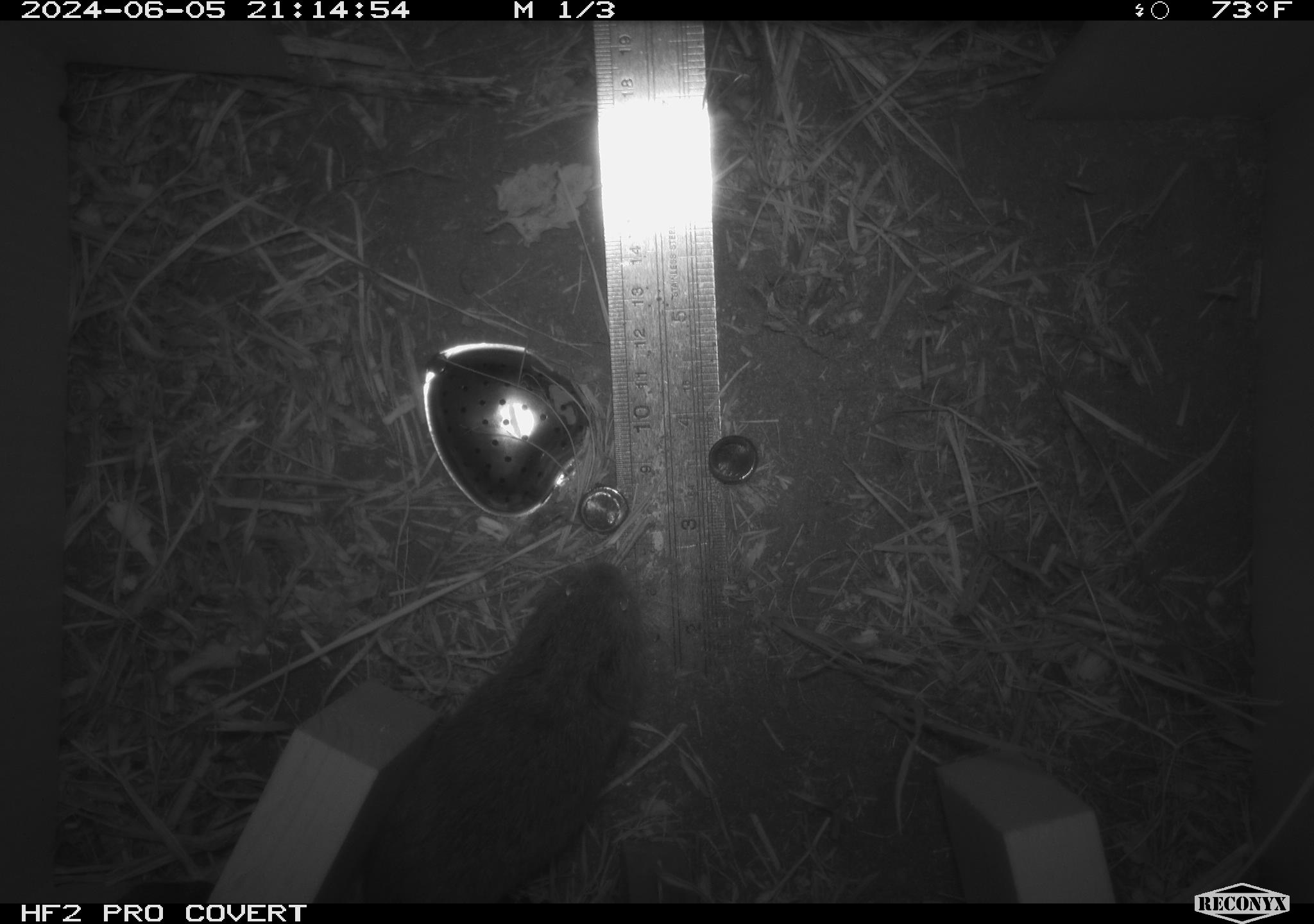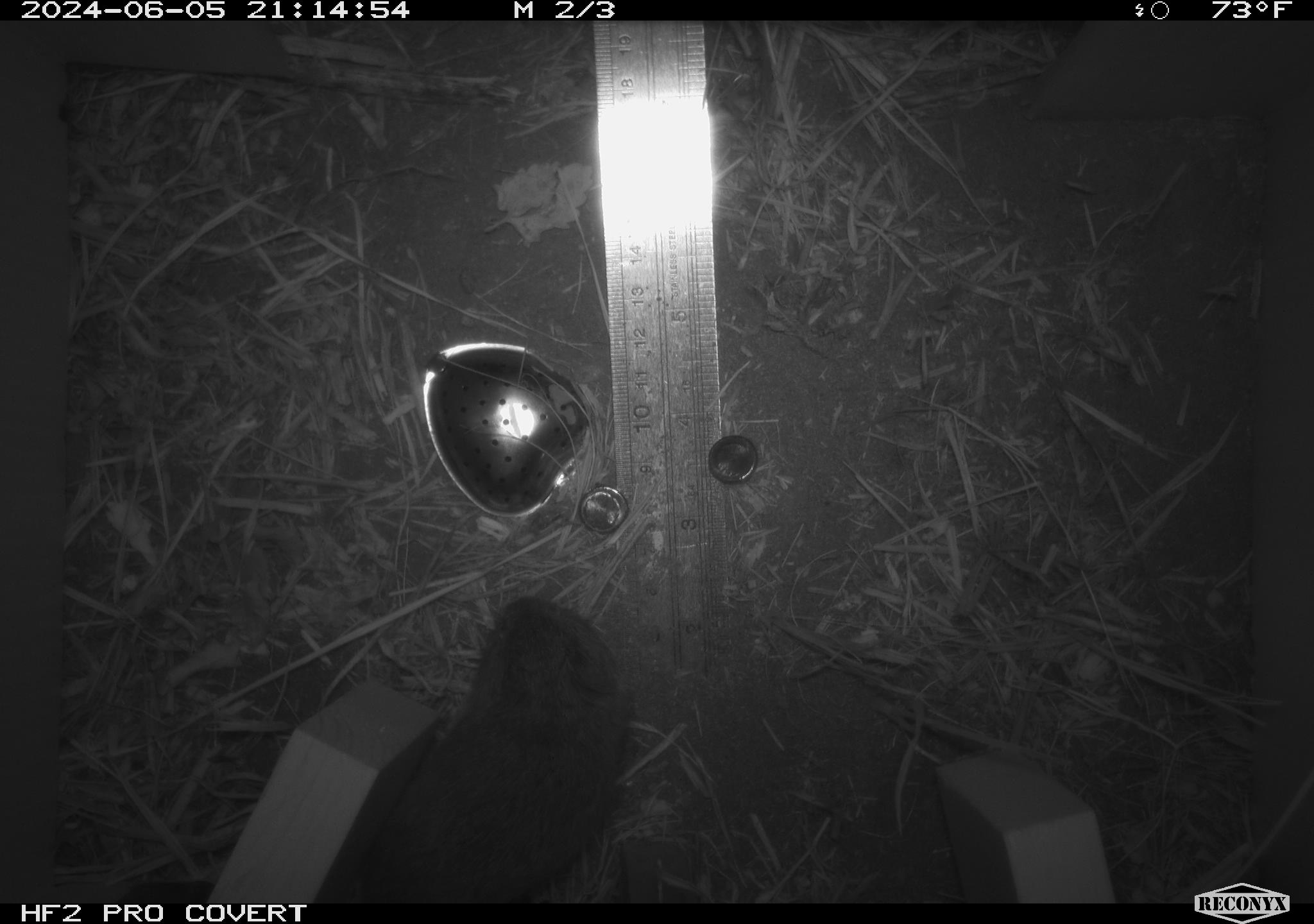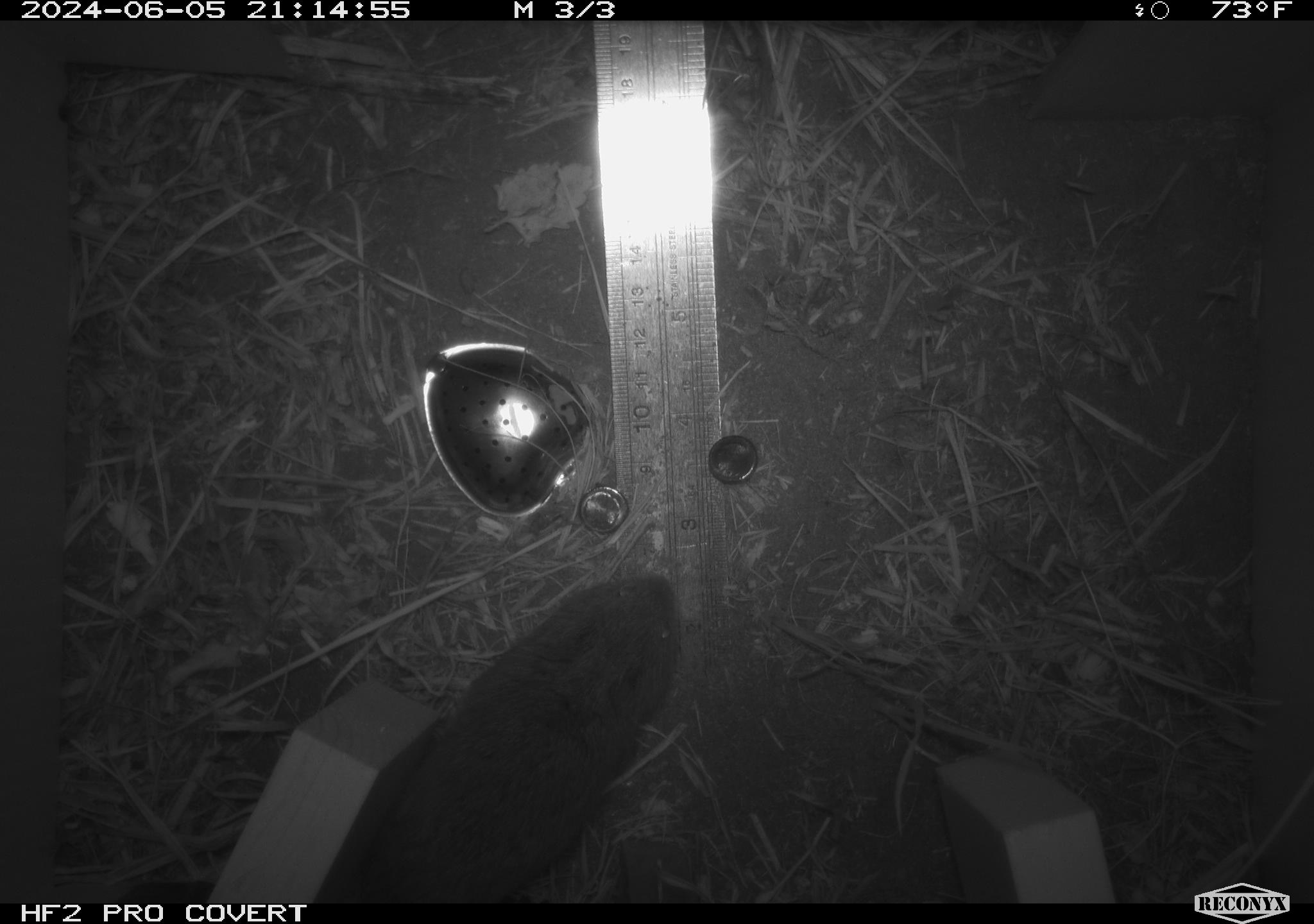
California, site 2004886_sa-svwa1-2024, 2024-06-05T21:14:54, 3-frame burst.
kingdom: Animalia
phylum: Chordata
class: Mammalia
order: Rodentia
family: Cricetidae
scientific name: Arvicolinae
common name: voles, lemmings, and muskrats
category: arvicolinae subfamily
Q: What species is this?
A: Arvicolinae subfamily (voles, lemmings, and muskrats) (Arvicolinae).